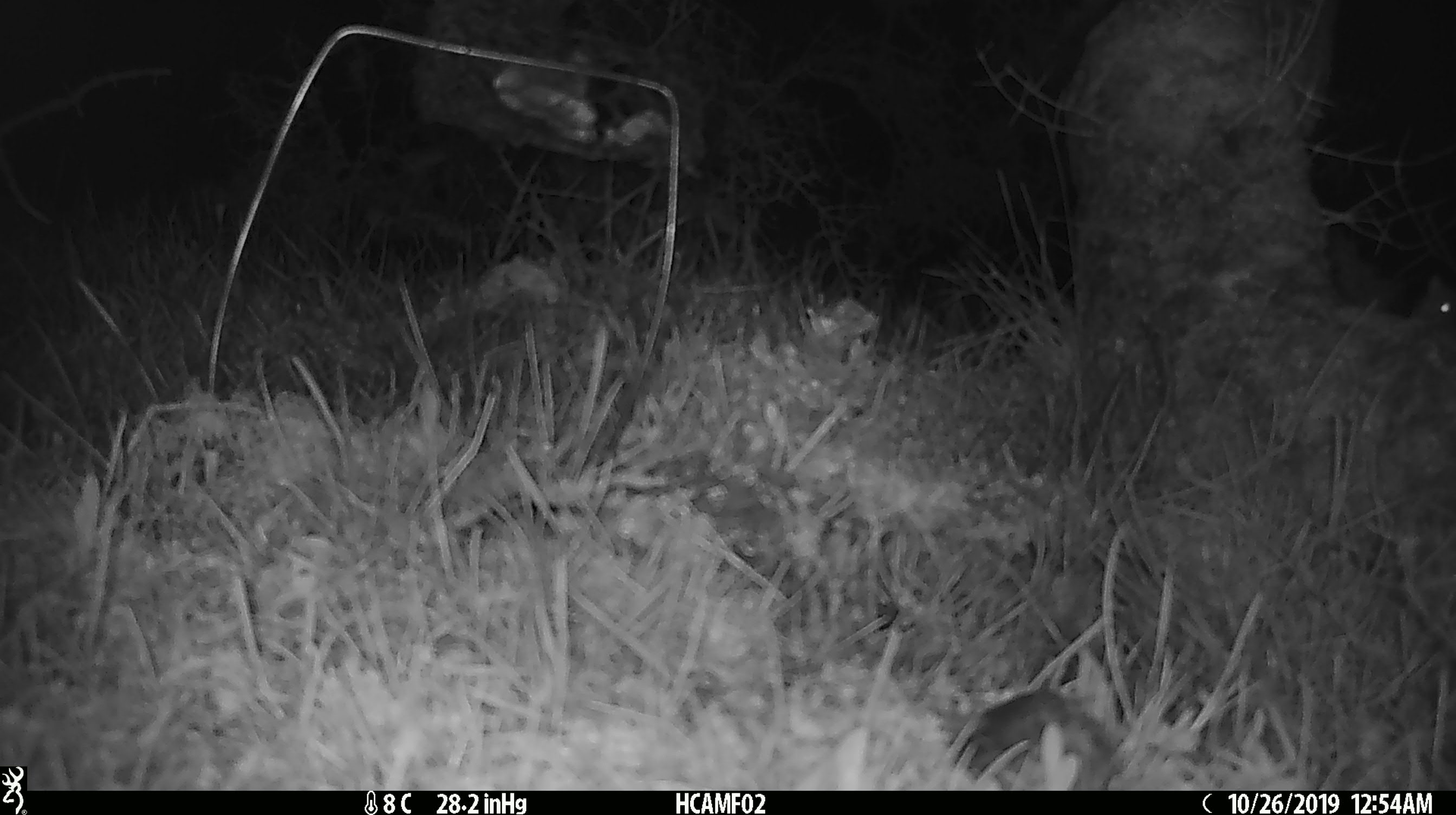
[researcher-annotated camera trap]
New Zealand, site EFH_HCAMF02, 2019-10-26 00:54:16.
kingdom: Animalia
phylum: Chordata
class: Mammalia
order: Rodentia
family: Muridae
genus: Mus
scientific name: Mus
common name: mouse